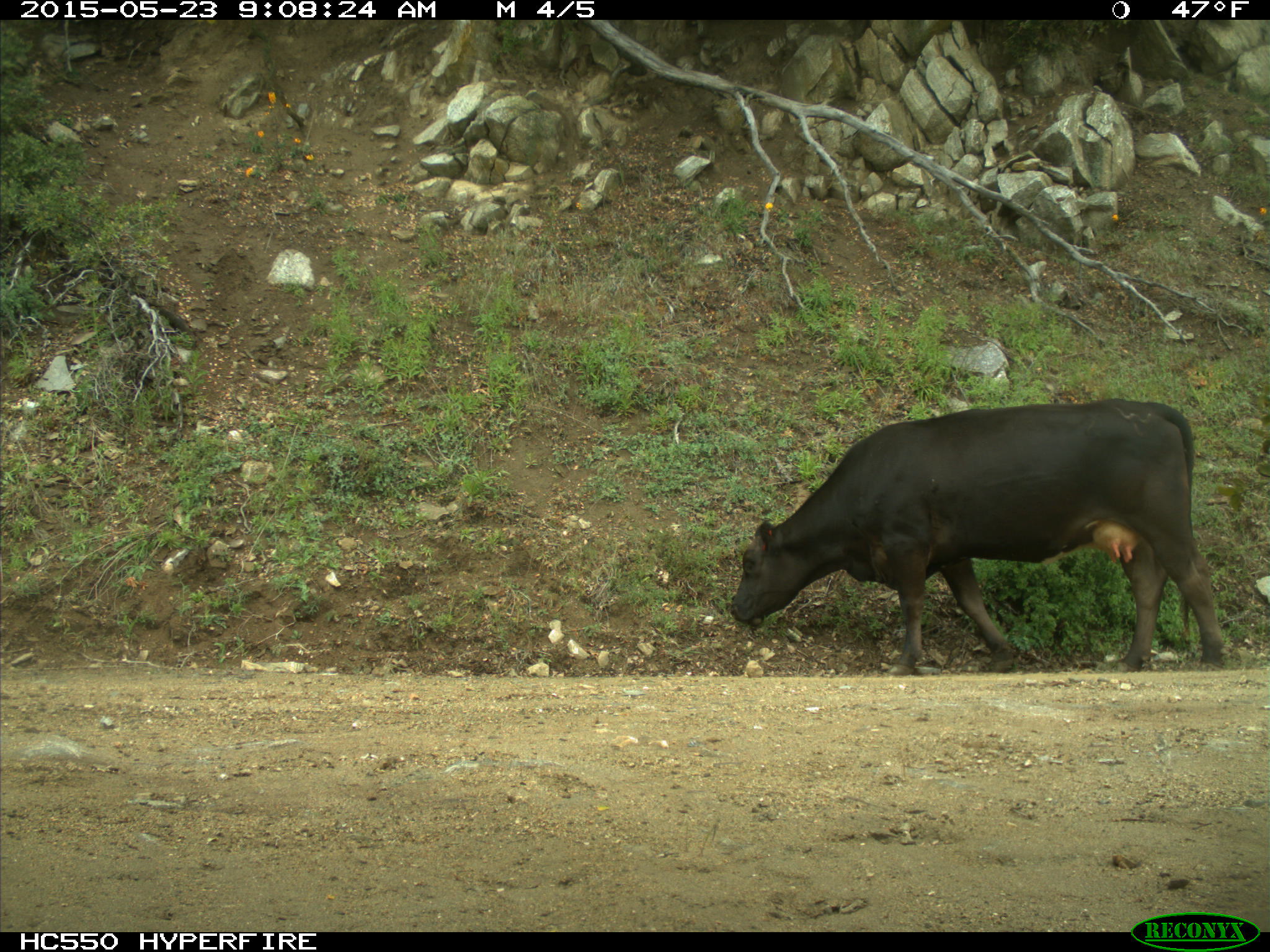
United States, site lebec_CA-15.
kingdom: Animalia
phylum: Chordata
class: Mammalia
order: Artiodactyla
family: Bovidae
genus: Bos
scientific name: Bos taurus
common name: domestic cow